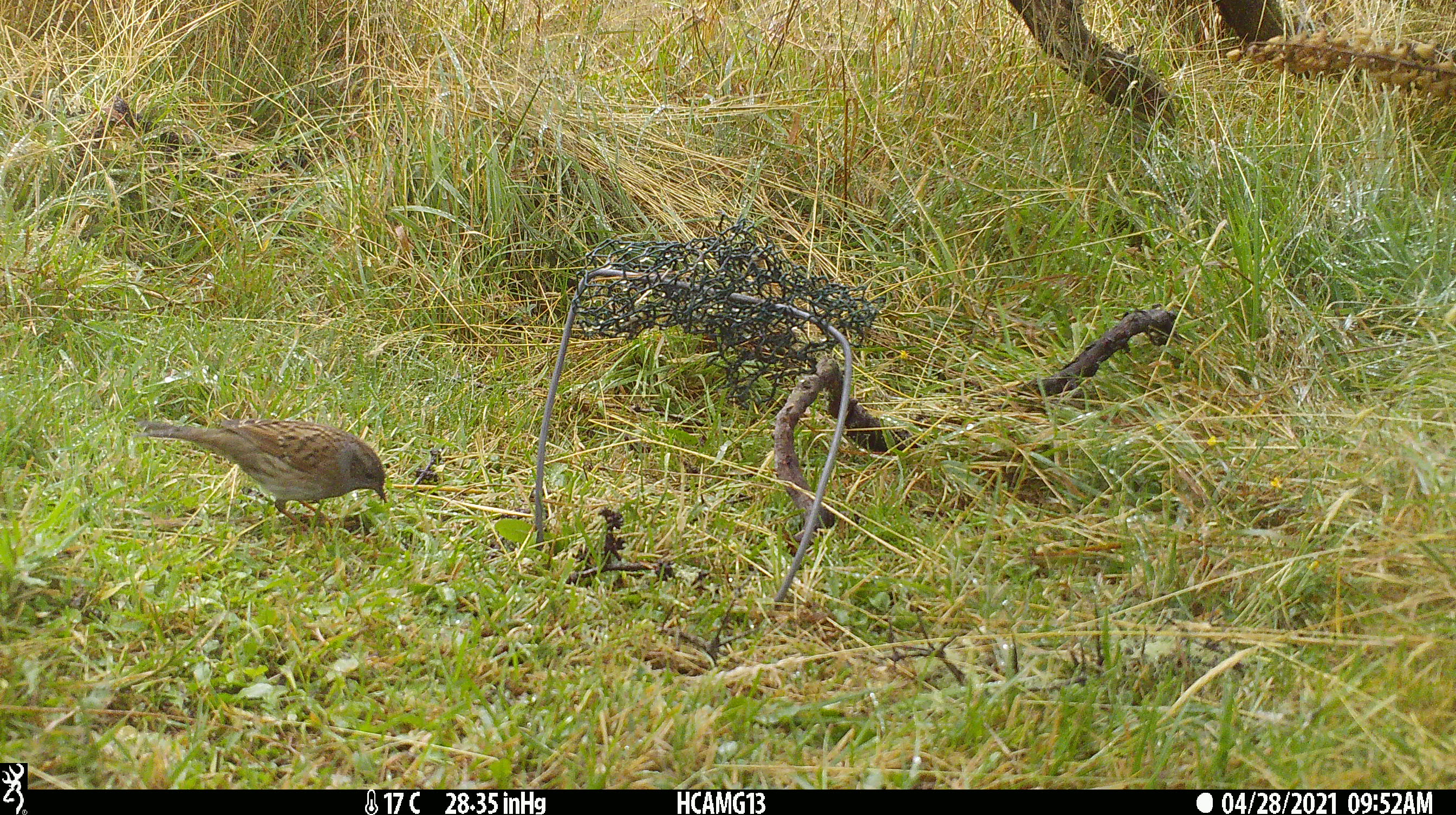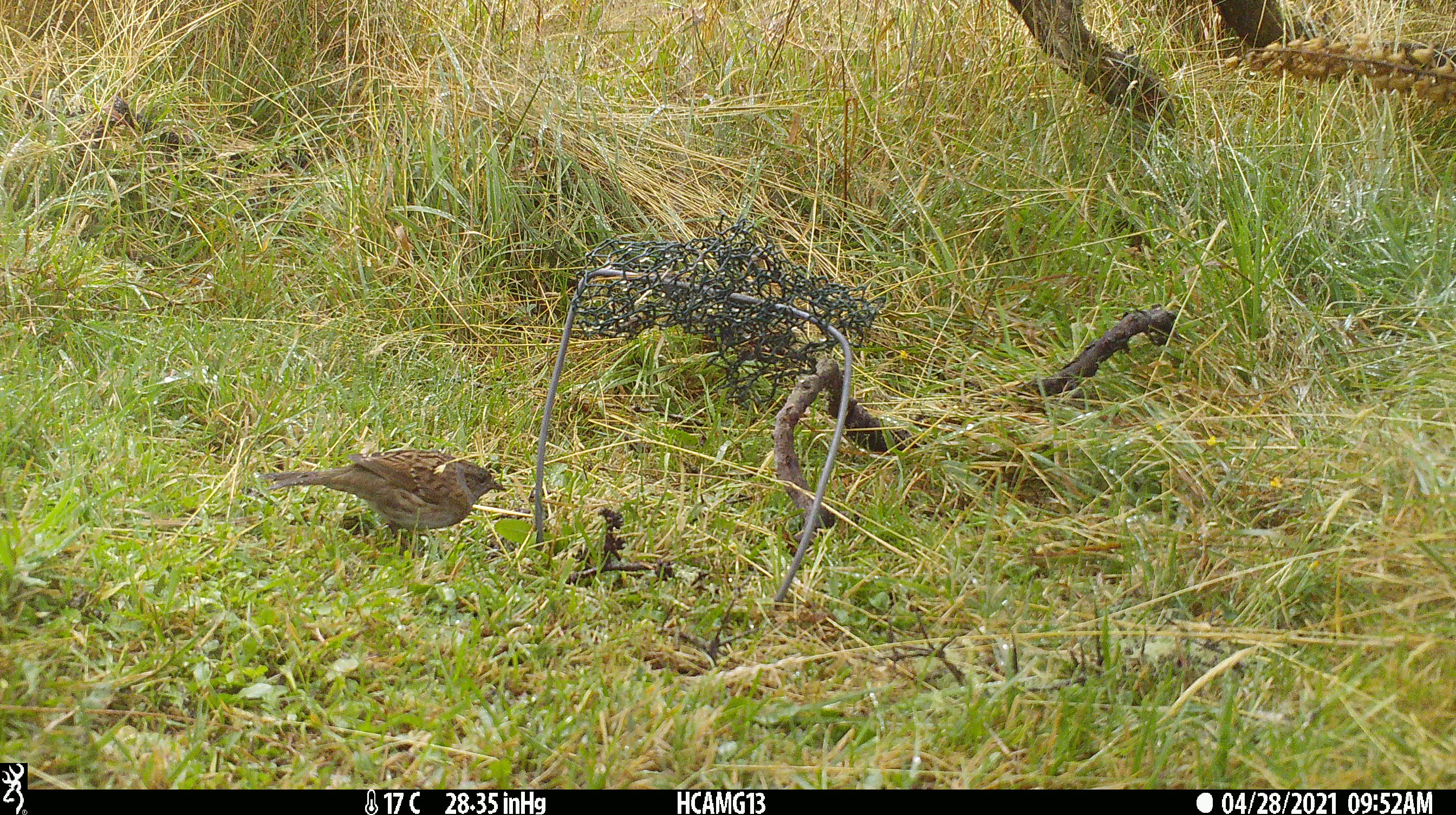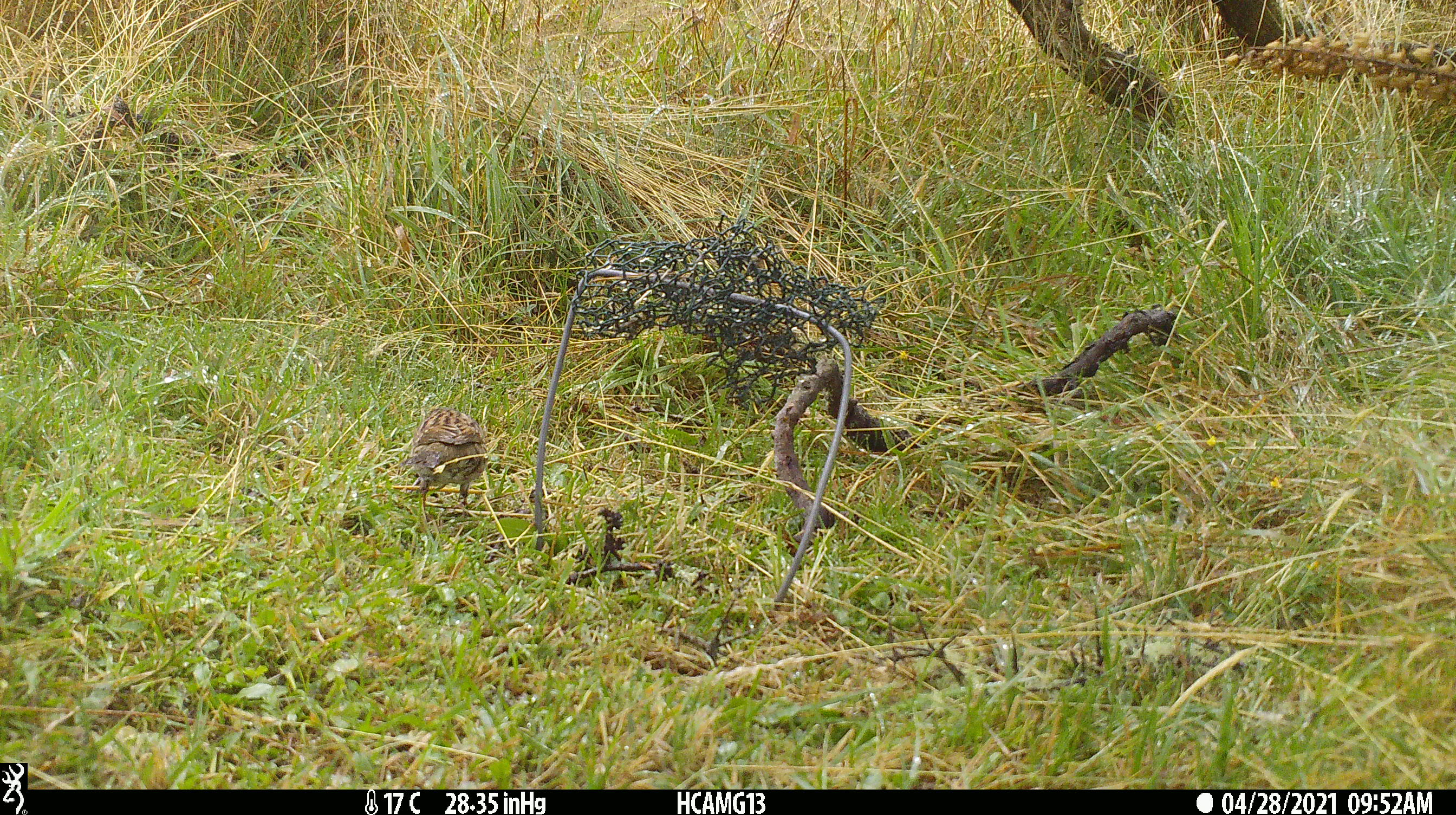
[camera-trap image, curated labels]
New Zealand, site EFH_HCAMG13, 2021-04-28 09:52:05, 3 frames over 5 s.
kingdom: Animalia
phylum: Chordata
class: Aves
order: Passeriformes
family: Prunellidae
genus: Prunella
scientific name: Prunella modularis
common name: dunnock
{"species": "dunnock (Prunella modularis)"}